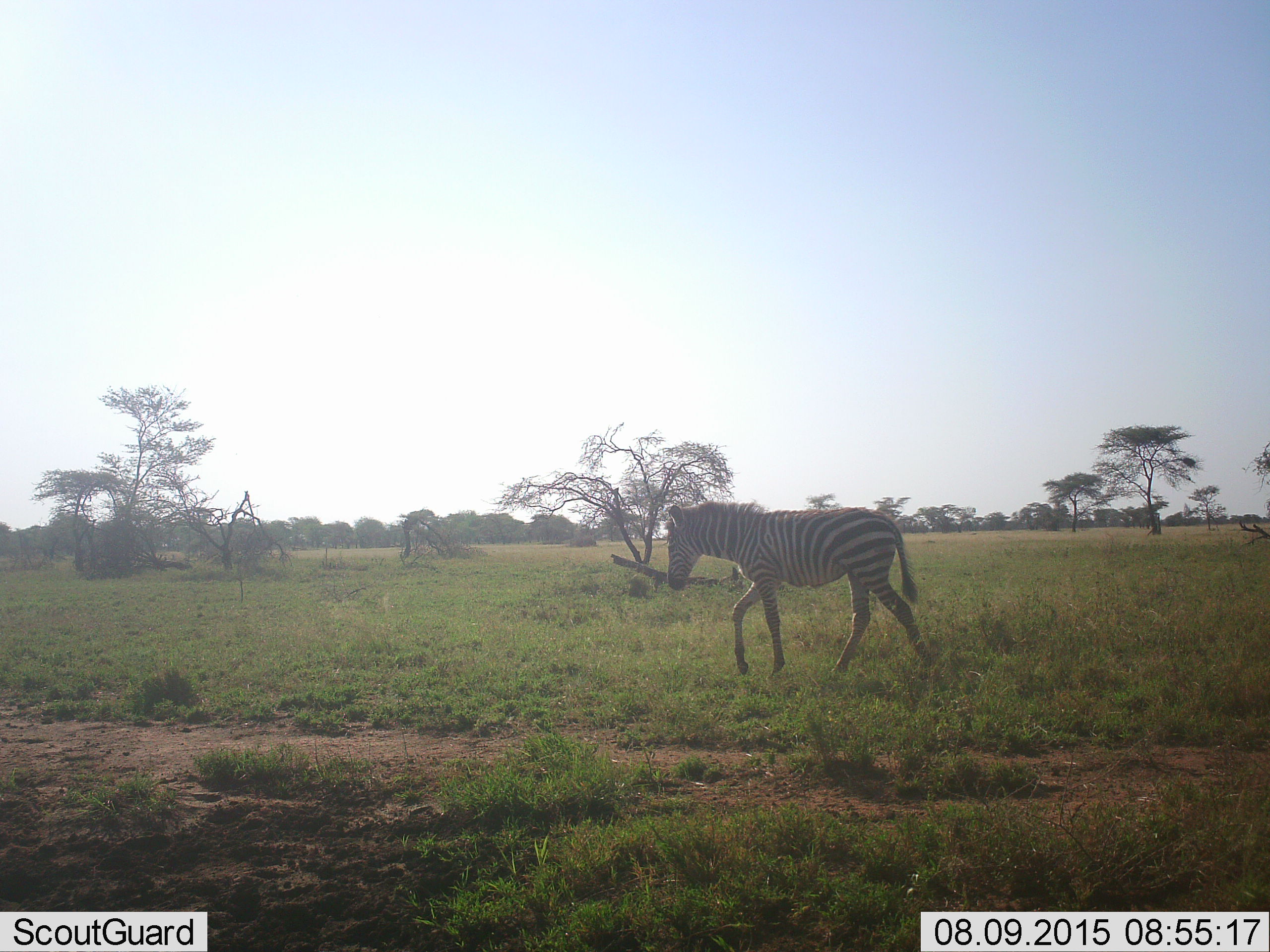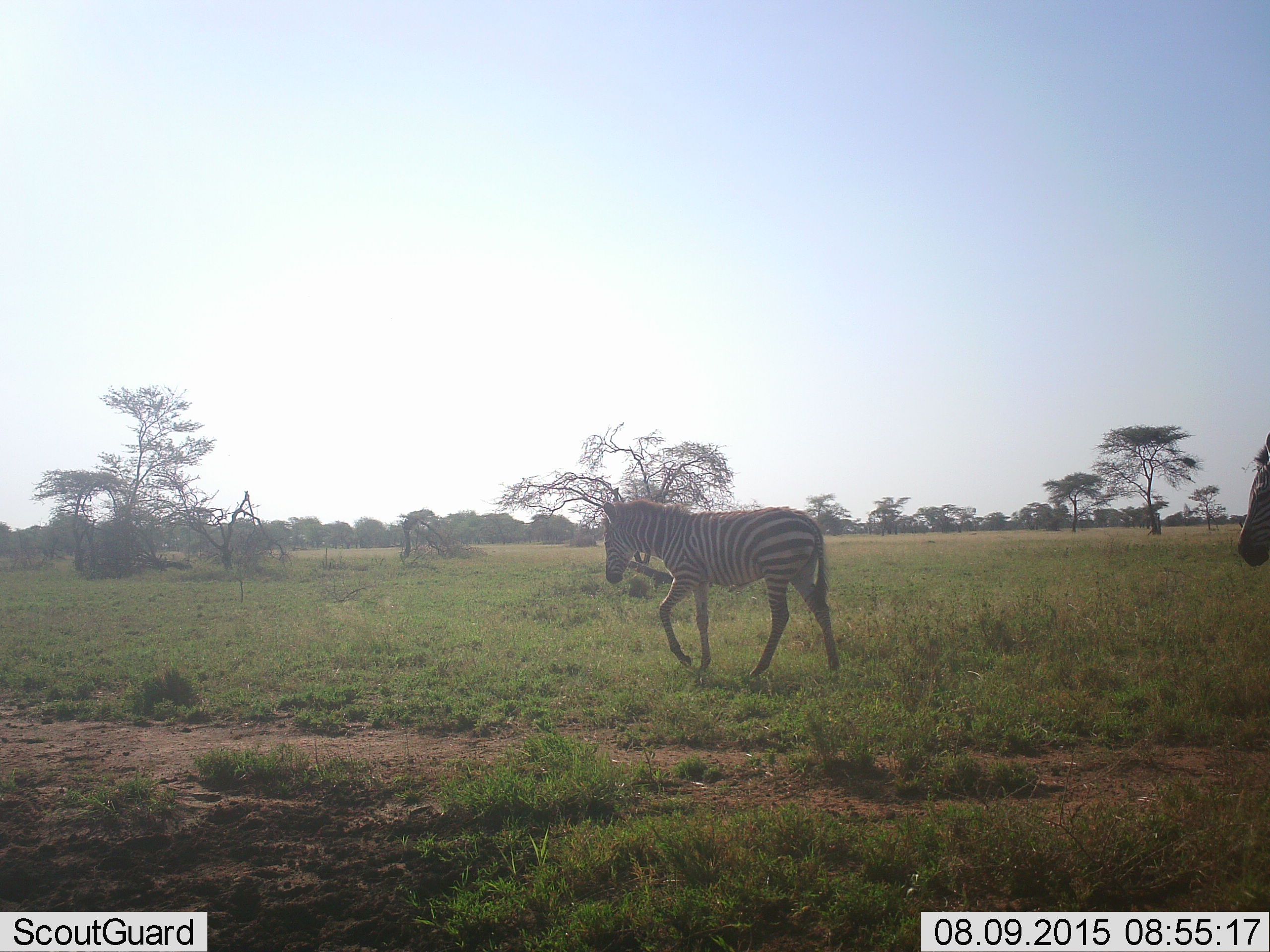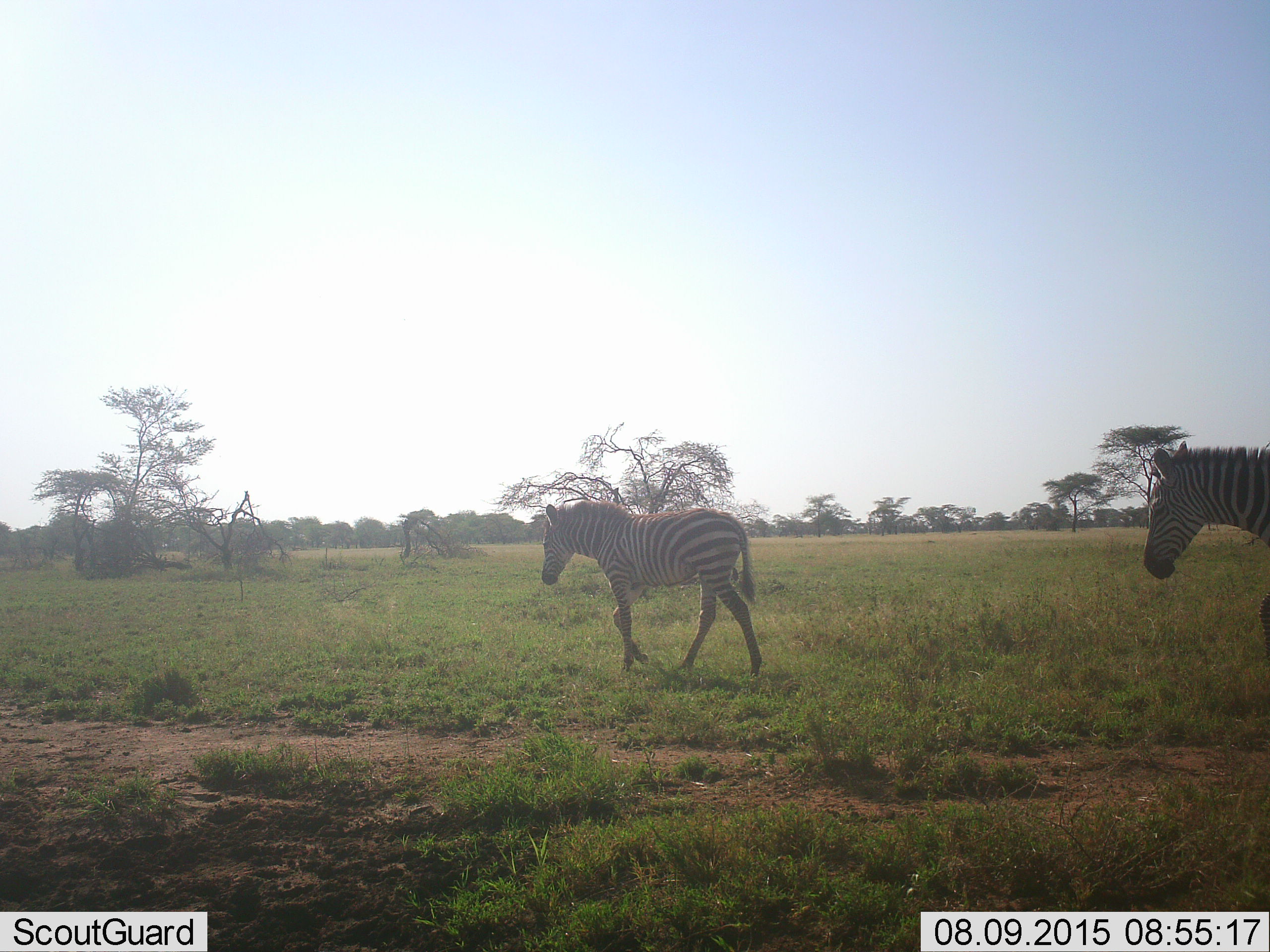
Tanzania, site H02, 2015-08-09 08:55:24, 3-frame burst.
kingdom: Animalia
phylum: Chordata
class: Mammalia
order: Perissodactyla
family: Equidae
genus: Equus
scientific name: Equus quagga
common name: plains zebra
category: zebra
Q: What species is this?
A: Zebra (plains zebra) (Equus quagga).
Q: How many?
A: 2.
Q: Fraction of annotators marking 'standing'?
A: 20%.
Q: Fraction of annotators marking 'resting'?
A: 0%.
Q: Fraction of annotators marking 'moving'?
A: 90%.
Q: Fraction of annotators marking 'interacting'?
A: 0%.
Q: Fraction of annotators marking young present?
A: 50%.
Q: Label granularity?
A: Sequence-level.